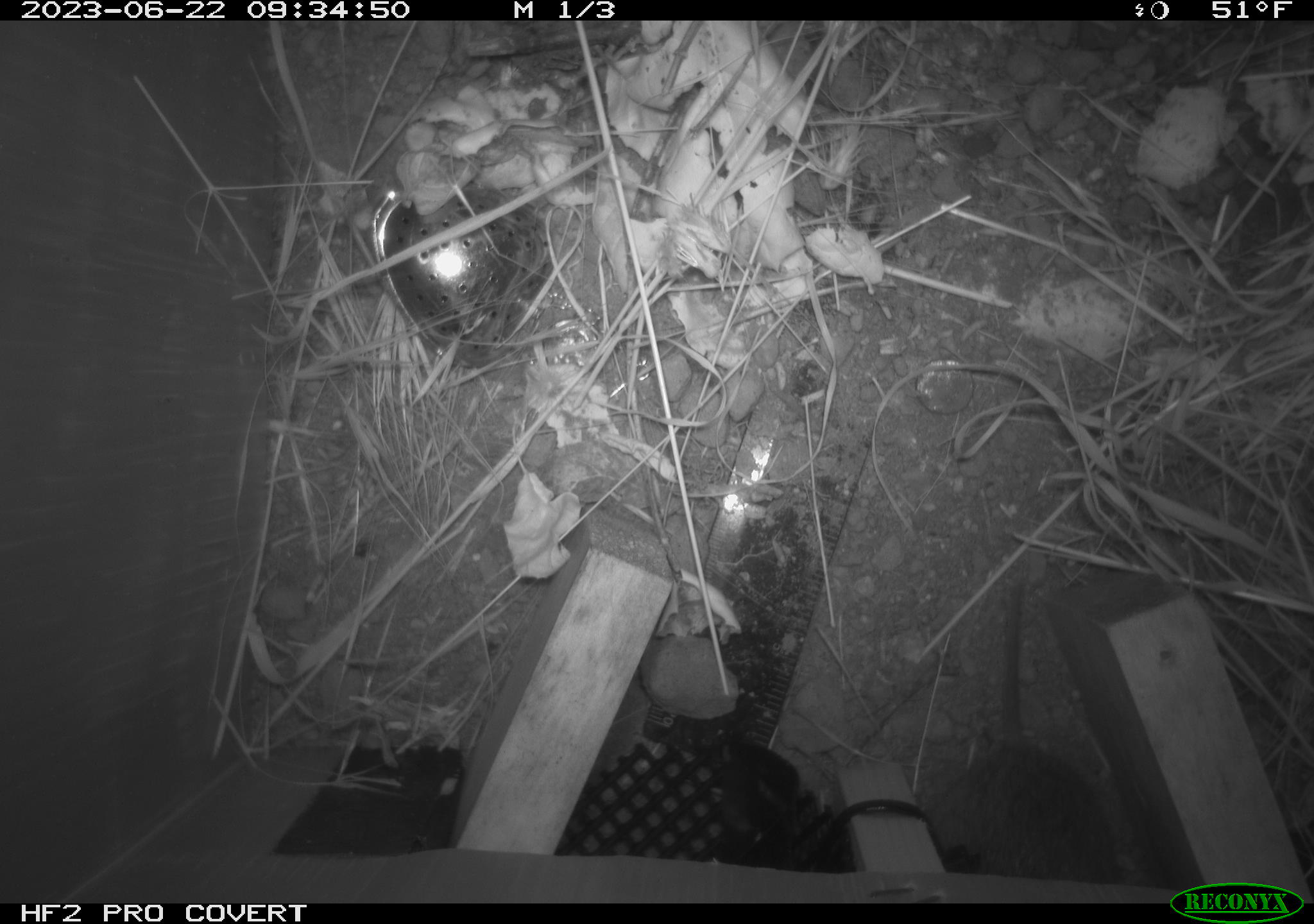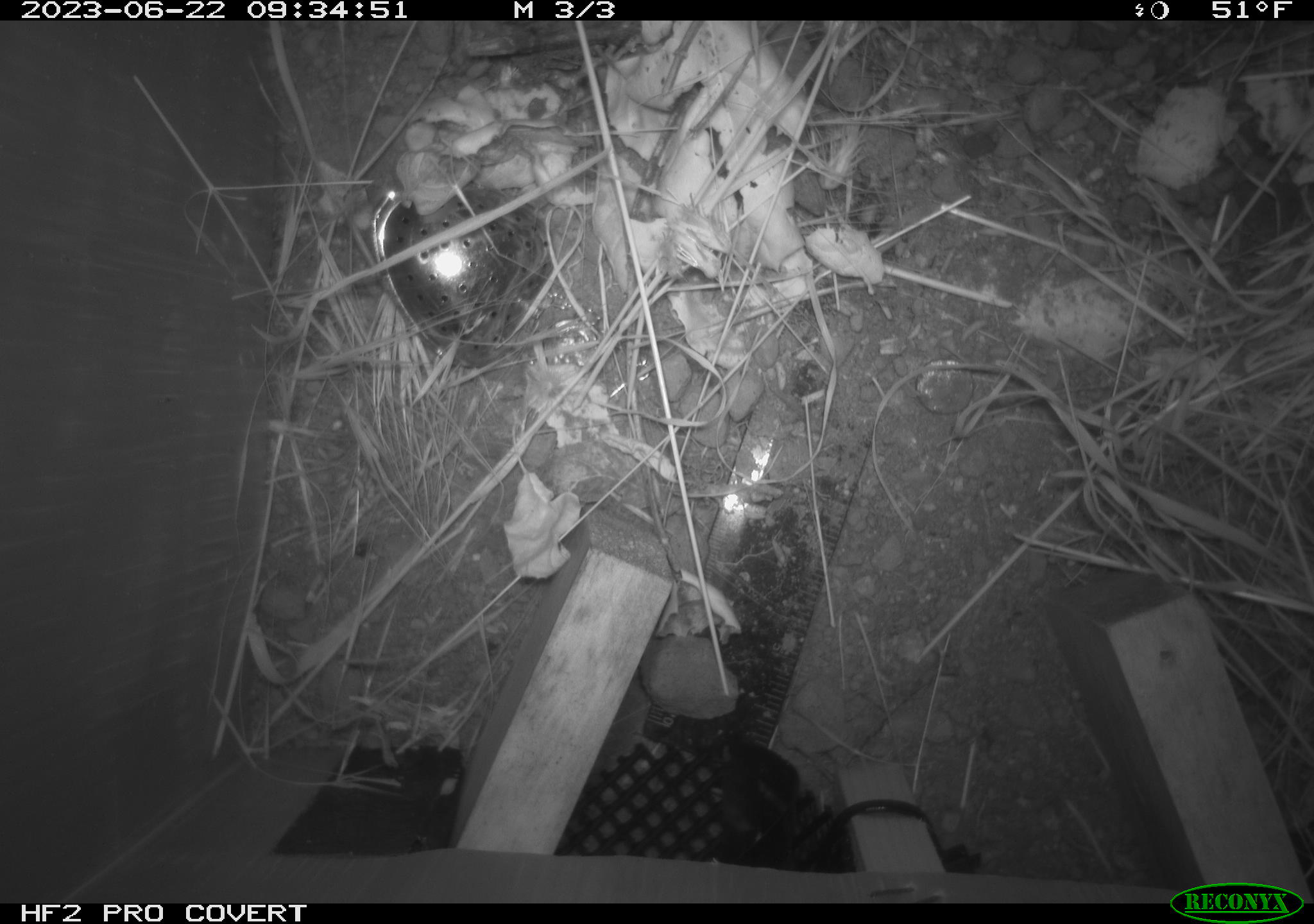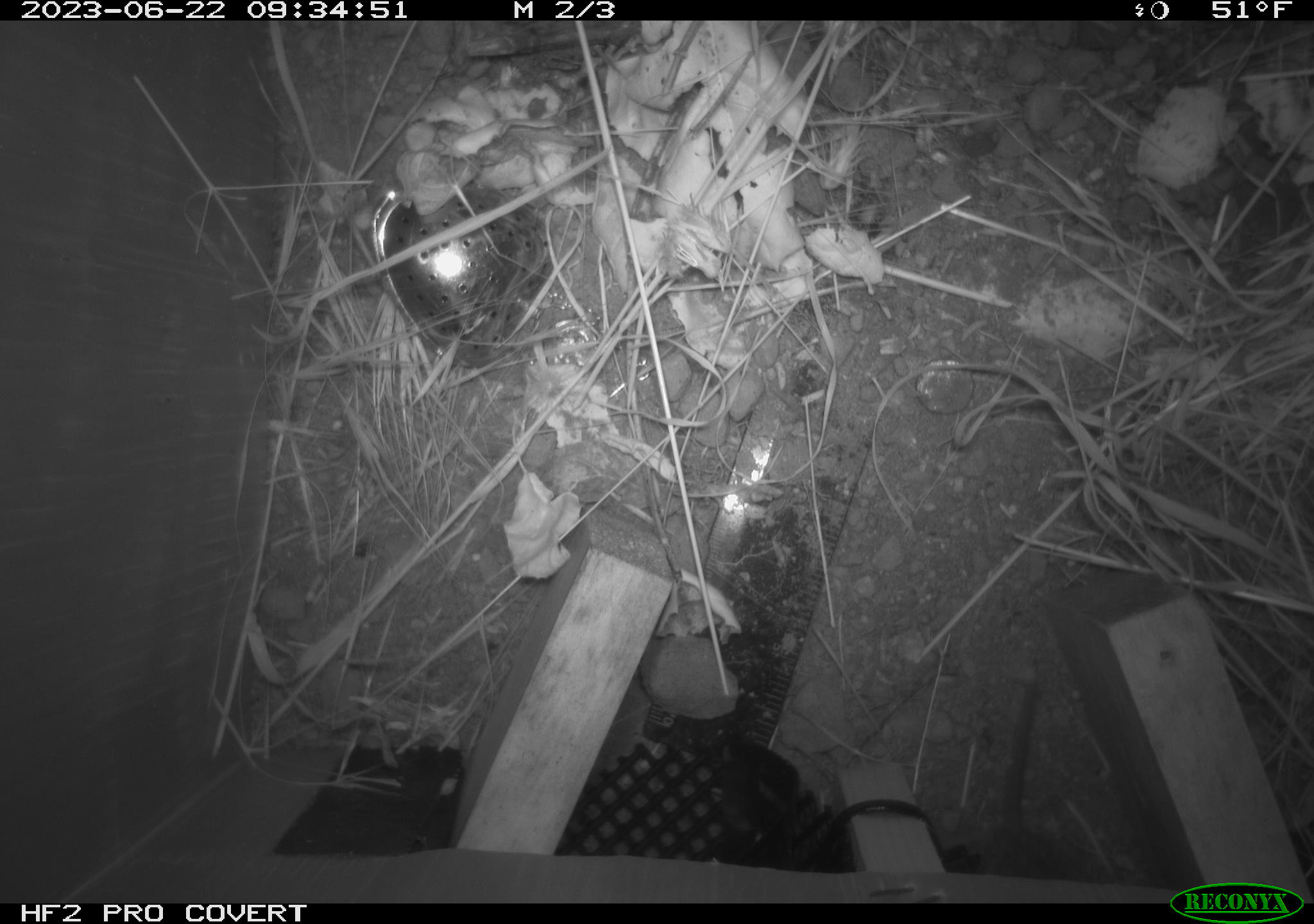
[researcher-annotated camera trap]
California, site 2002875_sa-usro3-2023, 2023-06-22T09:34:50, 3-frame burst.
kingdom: Animalia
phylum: Chordata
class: Mammalia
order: Rodentia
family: Cricetidae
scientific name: Arvicolinae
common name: voles, lemmings, and muskrats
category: arvicolinae subfamily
Arvicolinae subfamily (voles, lemmings, and muskrats) (Arvicolinae).